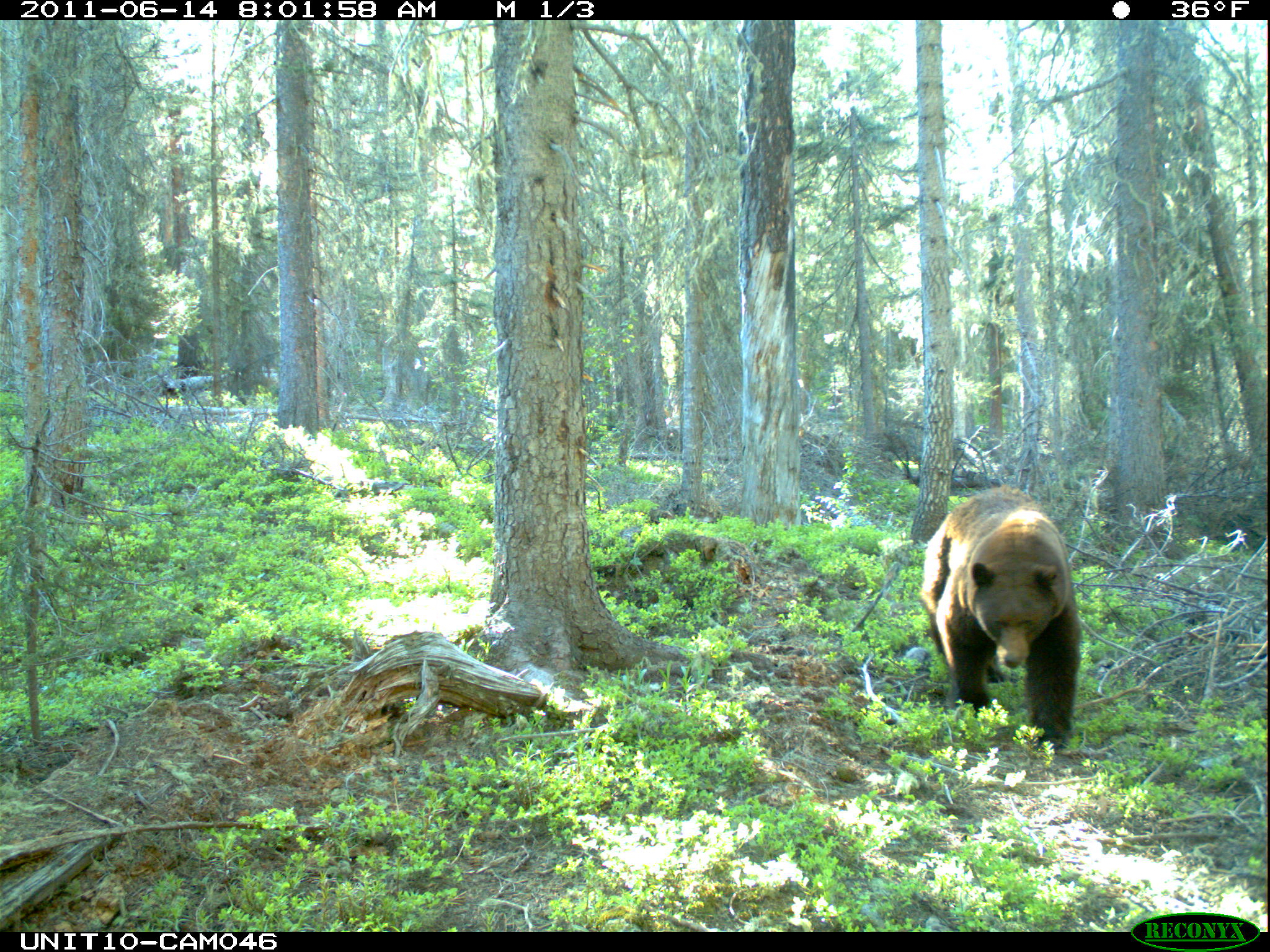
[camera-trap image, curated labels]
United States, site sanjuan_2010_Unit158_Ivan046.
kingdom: Animalia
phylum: Chordata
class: Mammalia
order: Carnivora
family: Ursidae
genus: Ursus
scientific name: Ursus americanus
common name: american black bear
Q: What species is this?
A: Ursus americanus (american black bear).